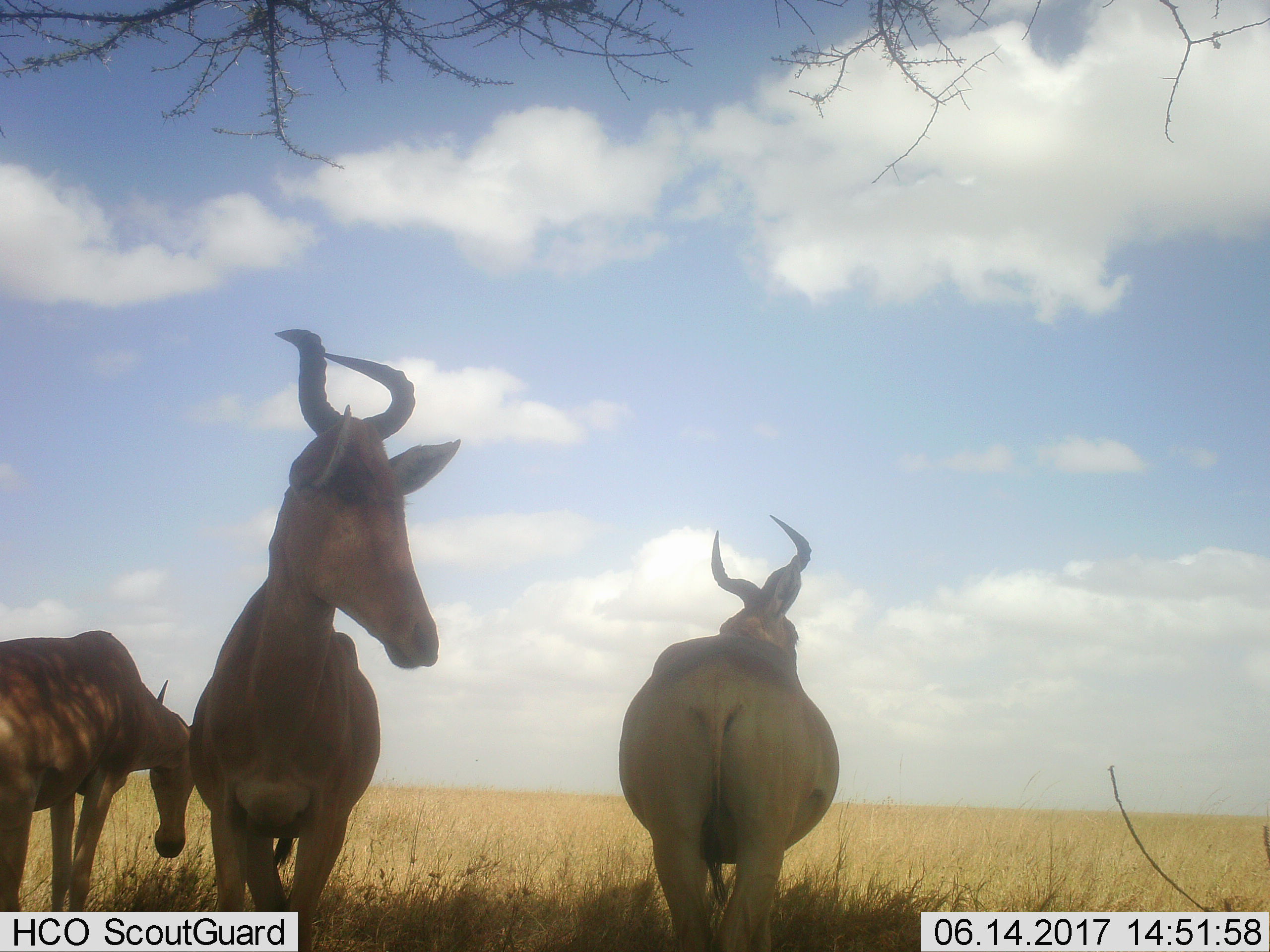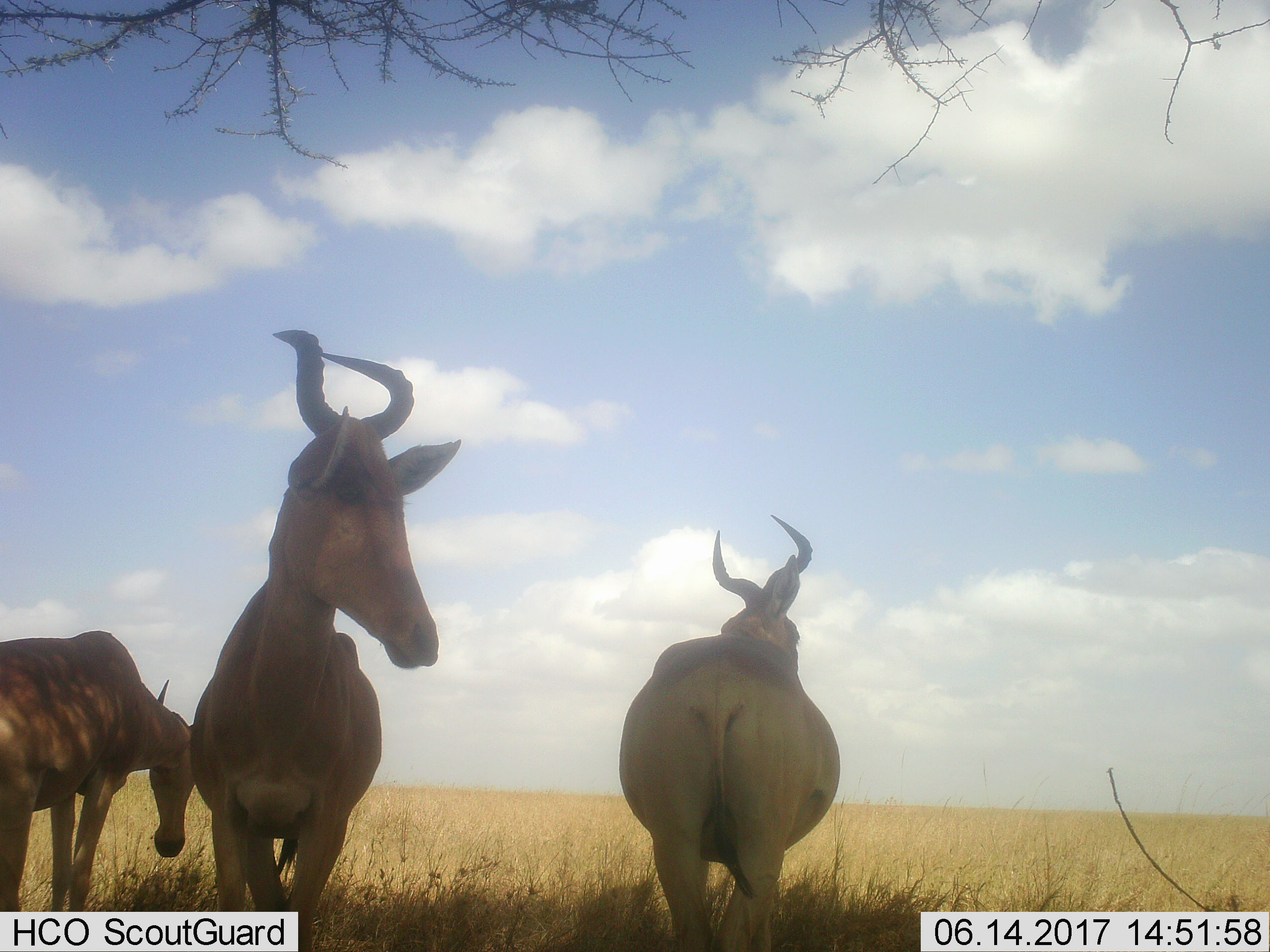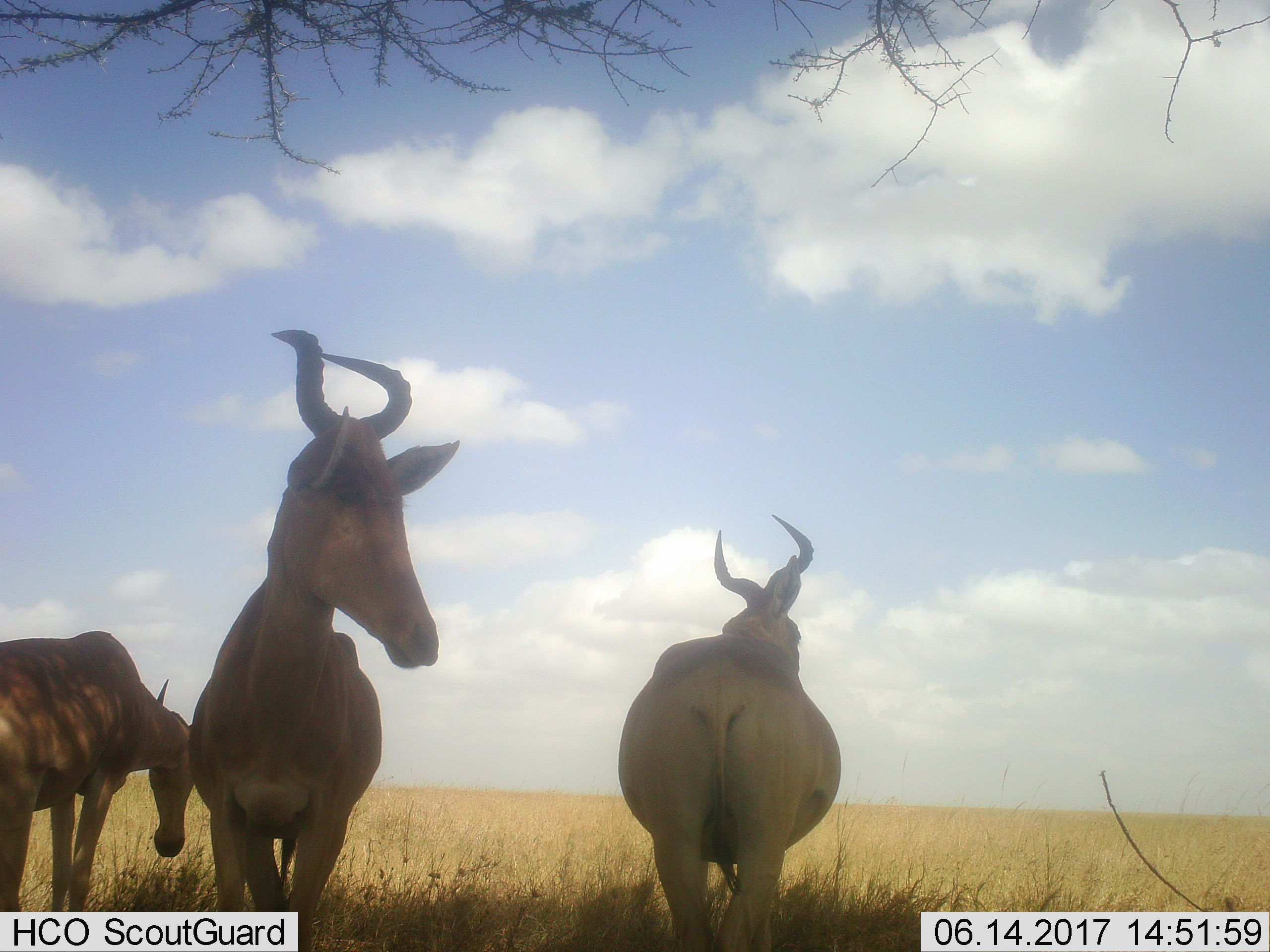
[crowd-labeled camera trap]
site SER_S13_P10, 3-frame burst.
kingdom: Animalia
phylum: Chordata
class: Mammalia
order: Artiodactyla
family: Bovidae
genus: Alcelaphus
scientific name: Alcelaphus buselaphus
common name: hartebeest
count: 3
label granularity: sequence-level